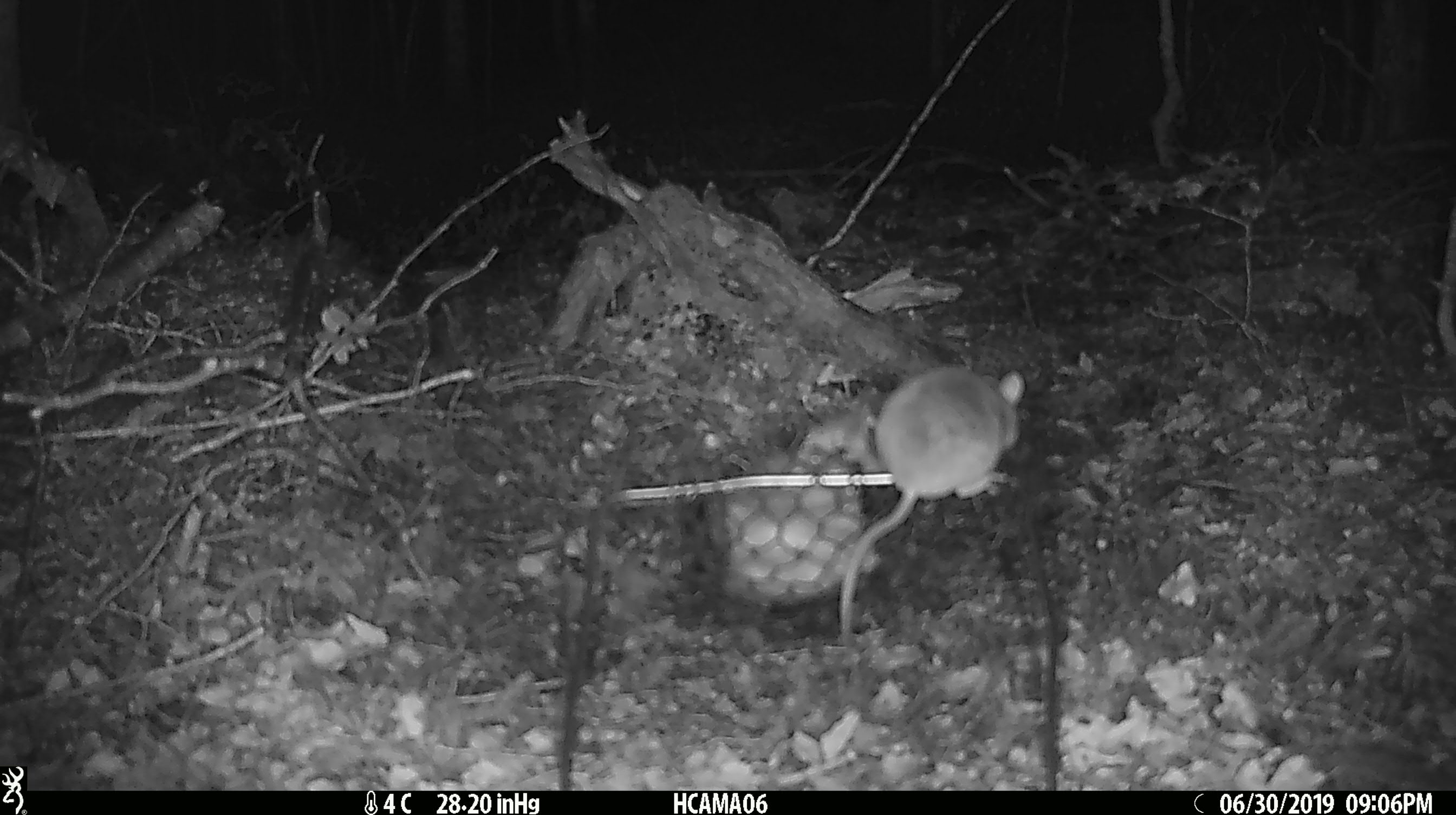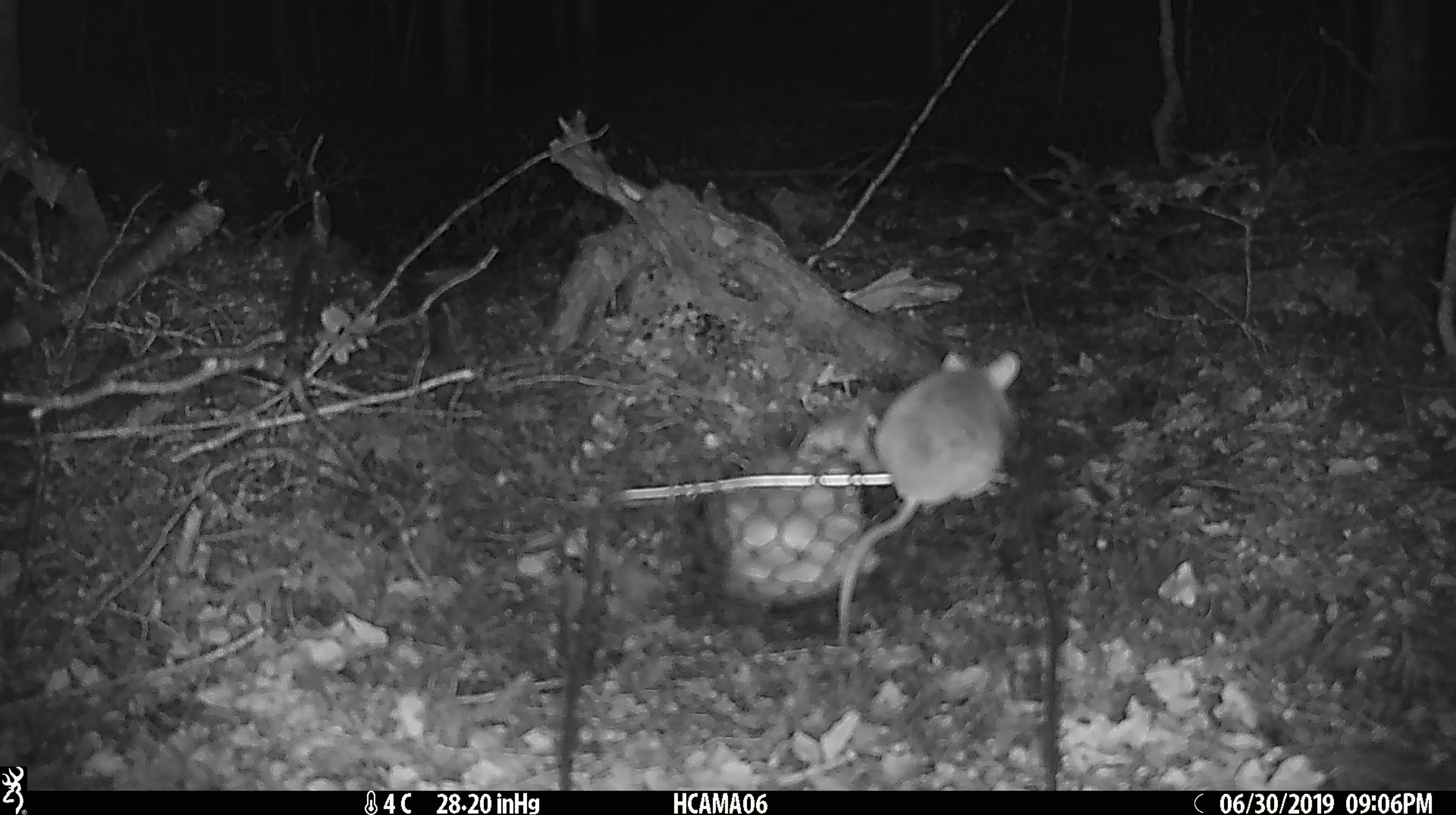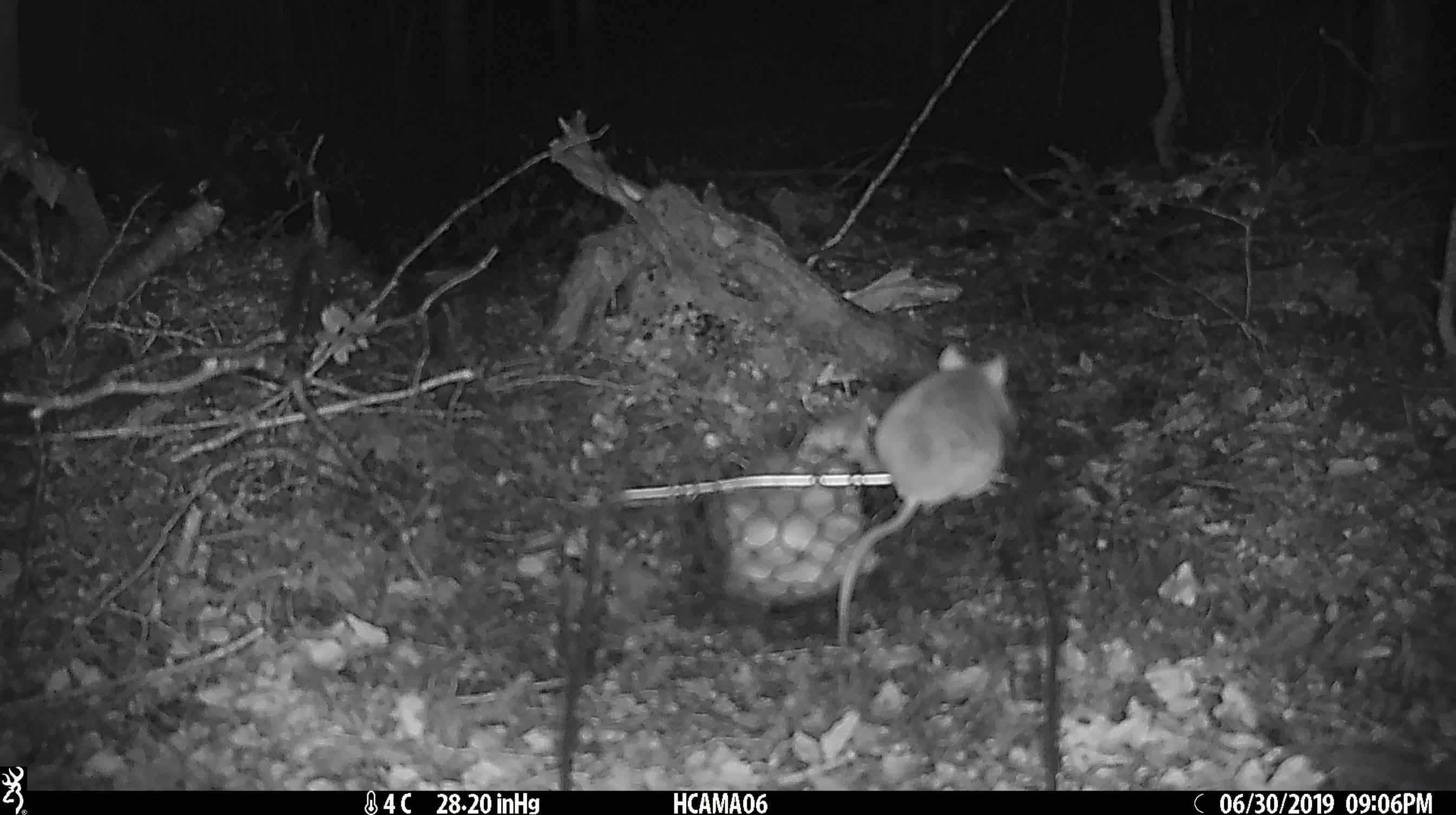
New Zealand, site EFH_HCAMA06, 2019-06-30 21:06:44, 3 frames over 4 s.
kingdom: Animalia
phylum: Chordata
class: Mammalia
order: Rodentia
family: Muridae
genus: Mus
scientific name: Mus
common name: mouse